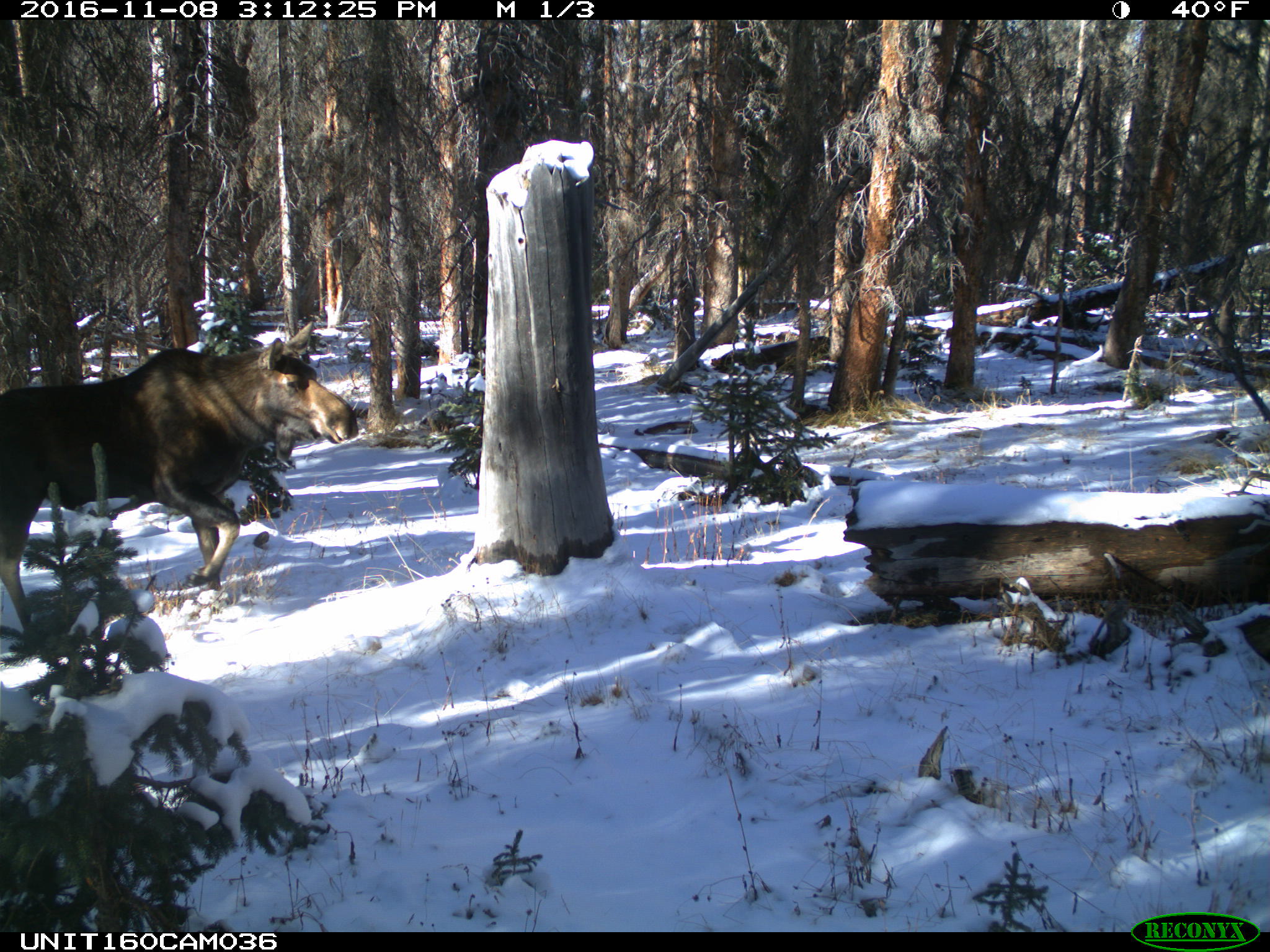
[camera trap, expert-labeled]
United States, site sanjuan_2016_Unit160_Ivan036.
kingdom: Animalia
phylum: Chordata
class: Mammalia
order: Artiodactyla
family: Cervidae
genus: Alces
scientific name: Alces alces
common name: moose